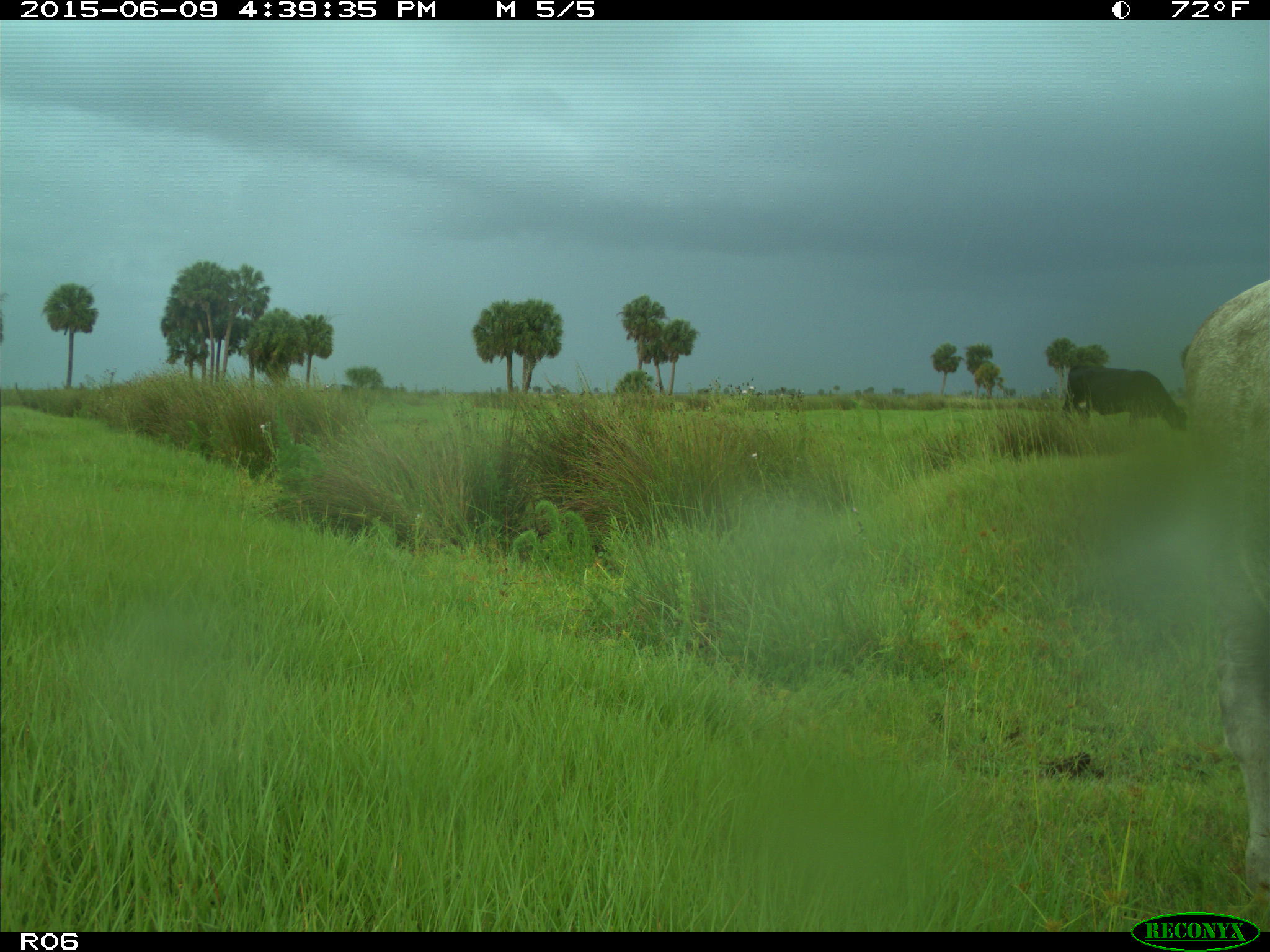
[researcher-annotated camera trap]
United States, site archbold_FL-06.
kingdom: Animalia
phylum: Chordata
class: Mammalia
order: Artiodactyla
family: Bovidae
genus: Bos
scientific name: Bos taurus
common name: domestic cow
Bos taurus (domestic cow).